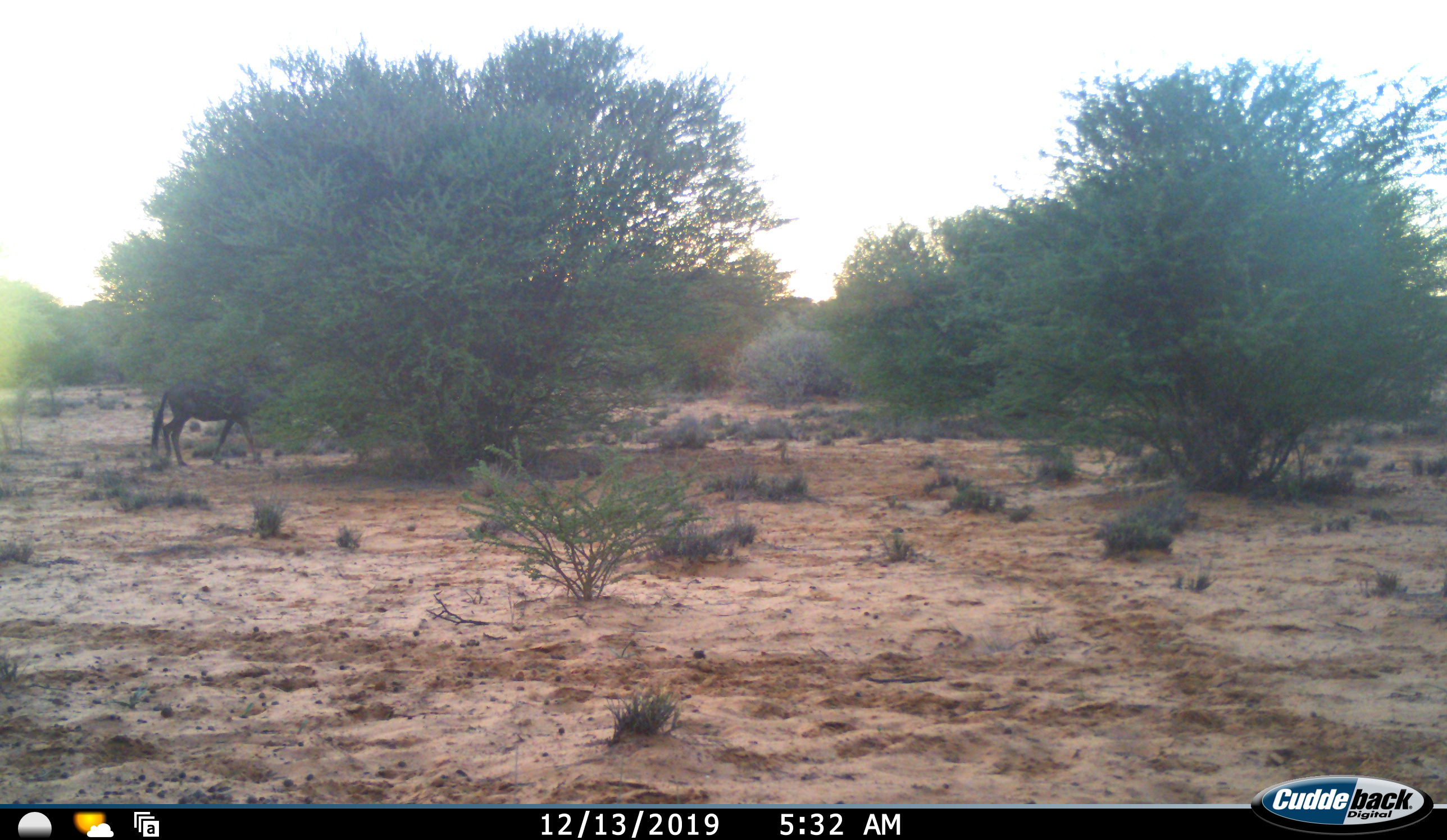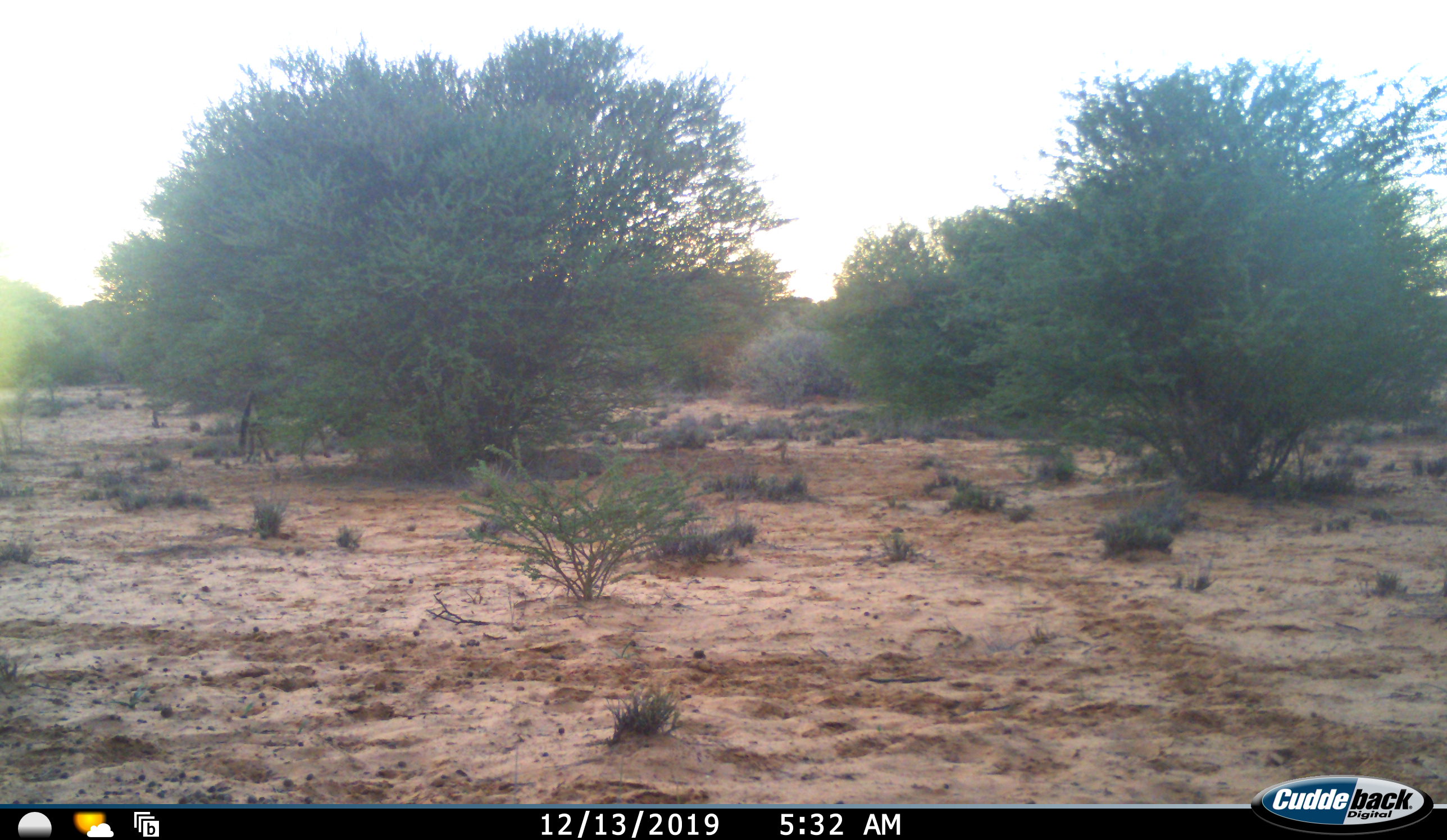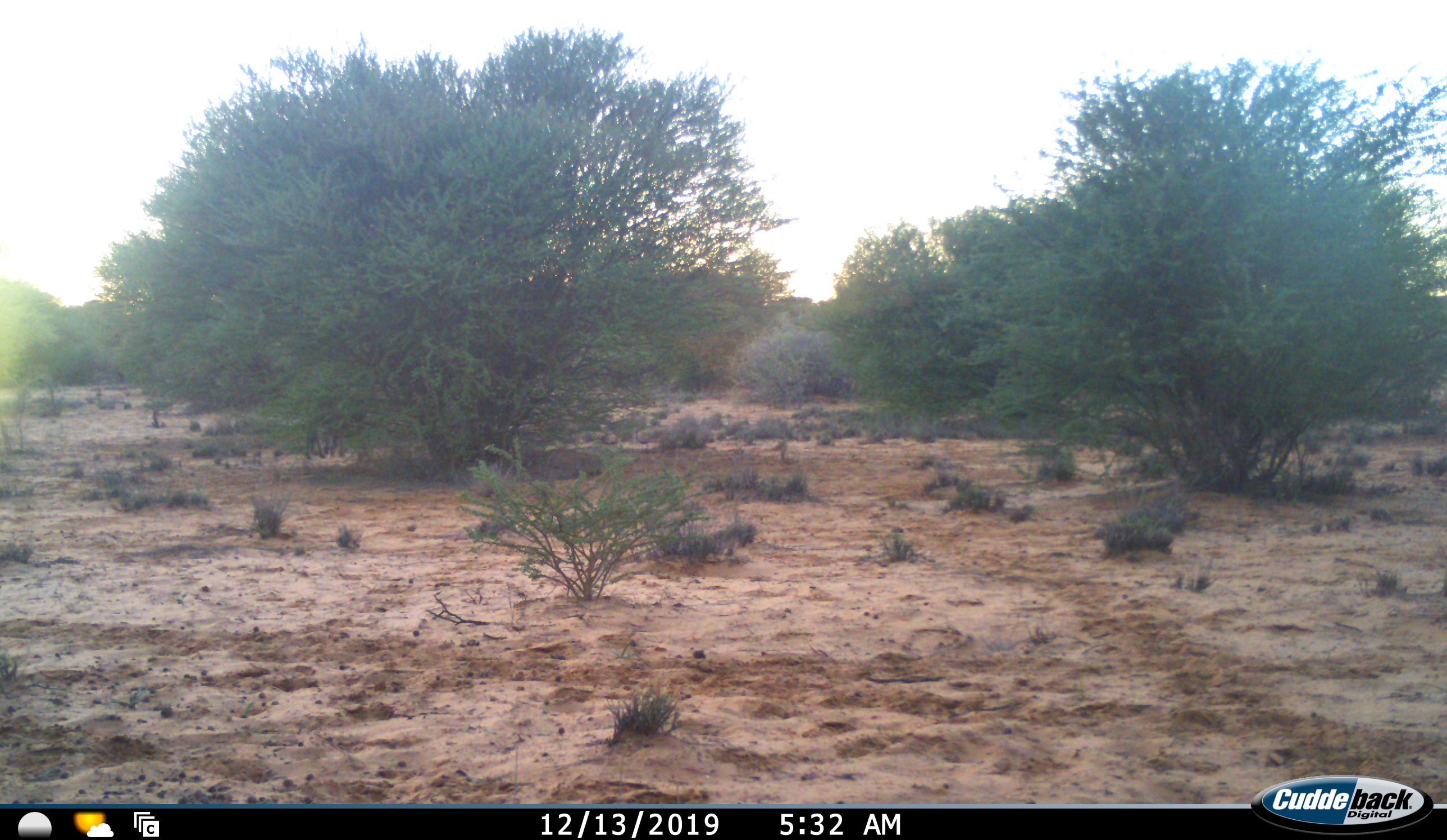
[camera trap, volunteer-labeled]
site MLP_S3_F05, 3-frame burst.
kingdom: Animalia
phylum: Chordata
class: Mammalia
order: Artiodactyla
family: Bovidae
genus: Connochaetes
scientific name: Connochaetes taurinus taurinus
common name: blue wildebeest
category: wildebeestblue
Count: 1.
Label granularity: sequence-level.